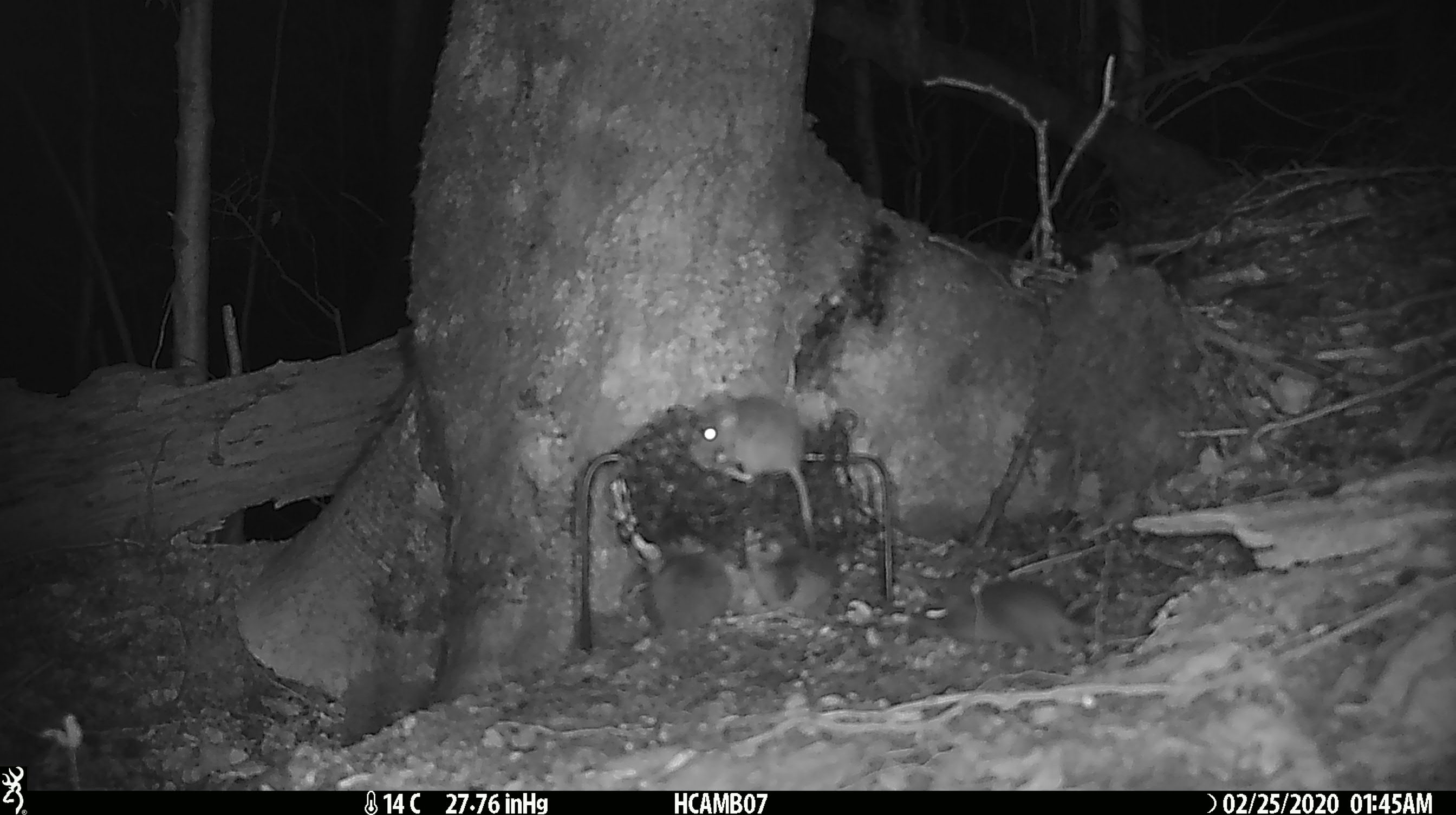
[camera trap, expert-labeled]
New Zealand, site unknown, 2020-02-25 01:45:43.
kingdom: Animalia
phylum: Chordata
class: Mammalia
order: Rodentia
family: Muridae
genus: Mus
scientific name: Mus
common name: mouse